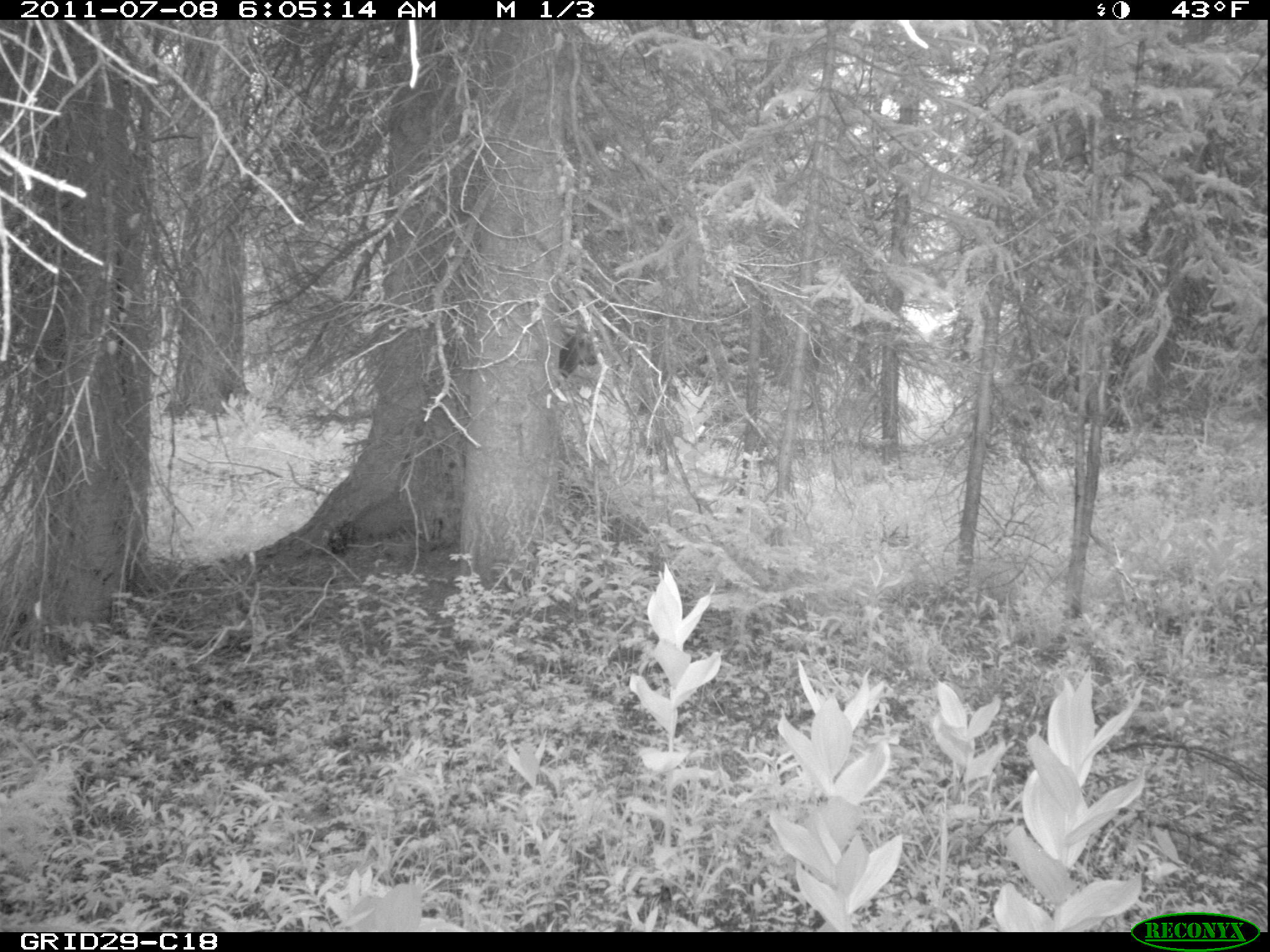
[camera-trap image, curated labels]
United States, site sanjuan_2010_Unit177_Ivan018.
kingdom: Animalia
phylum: Chordata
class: Mammalia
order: Artiodactyla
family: Cervidae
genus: Cervus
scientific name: Cervus elaphus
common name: red deer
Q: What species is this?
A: Cervus elaphus (red deer).